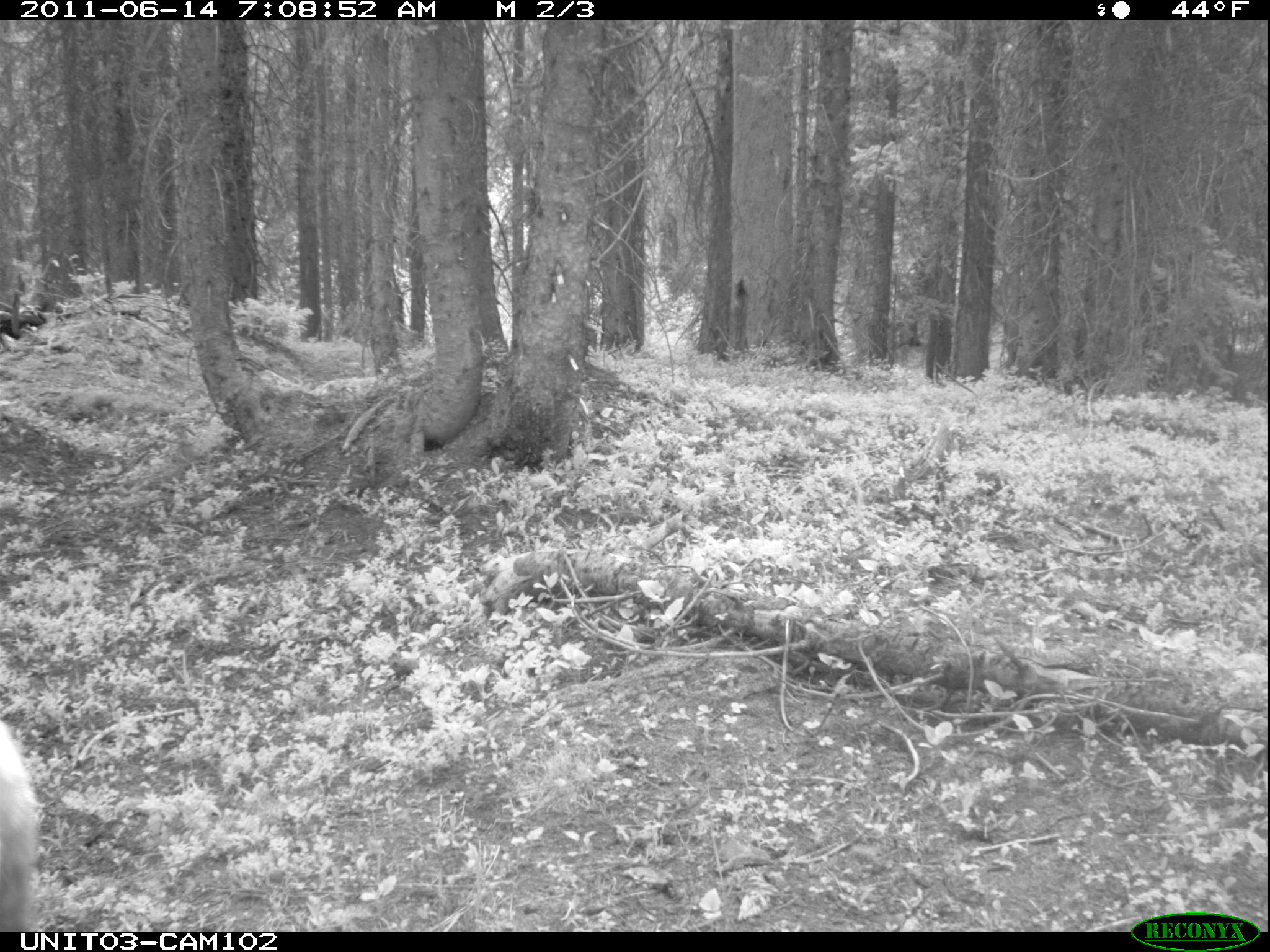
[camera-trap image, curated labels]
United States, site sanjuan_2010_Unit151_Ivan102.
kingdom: Animalia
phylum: Chordata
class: Mammalia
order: Artiodactyla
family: Cervidae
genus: Odocoileus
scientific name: Odocoileus hemionus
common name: mule deer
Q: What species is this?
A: Odocoileus hemionus (mule deer).